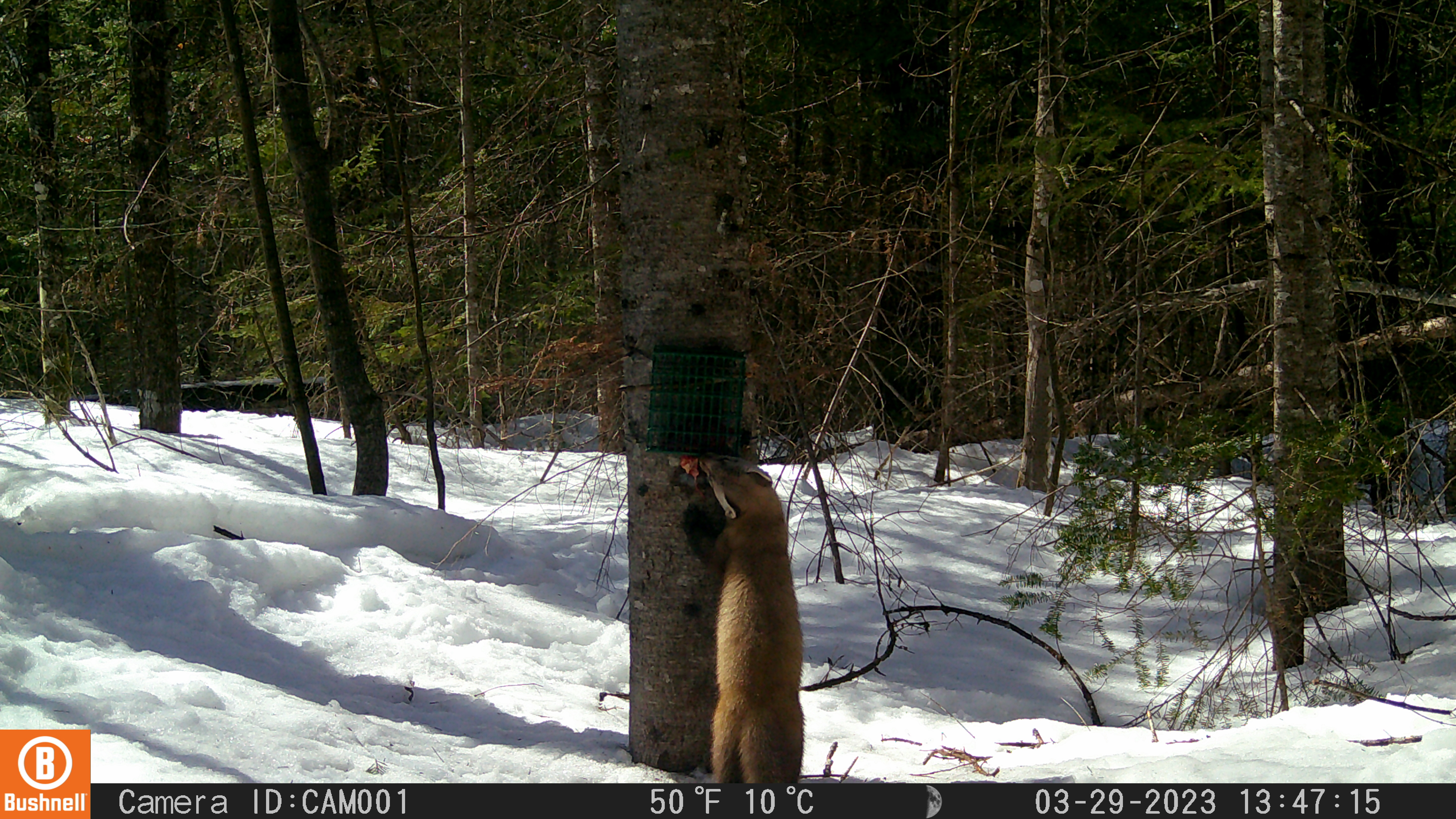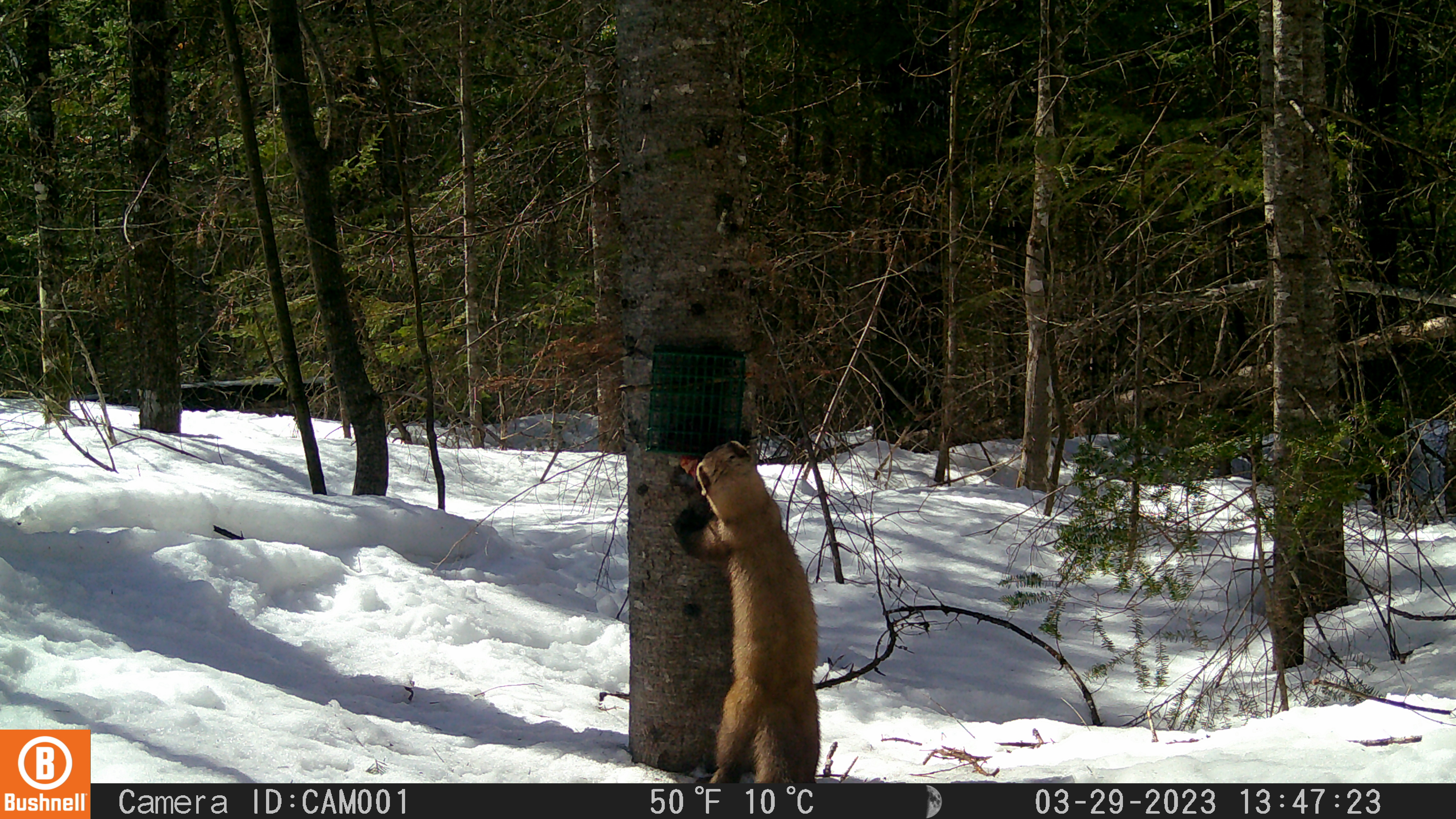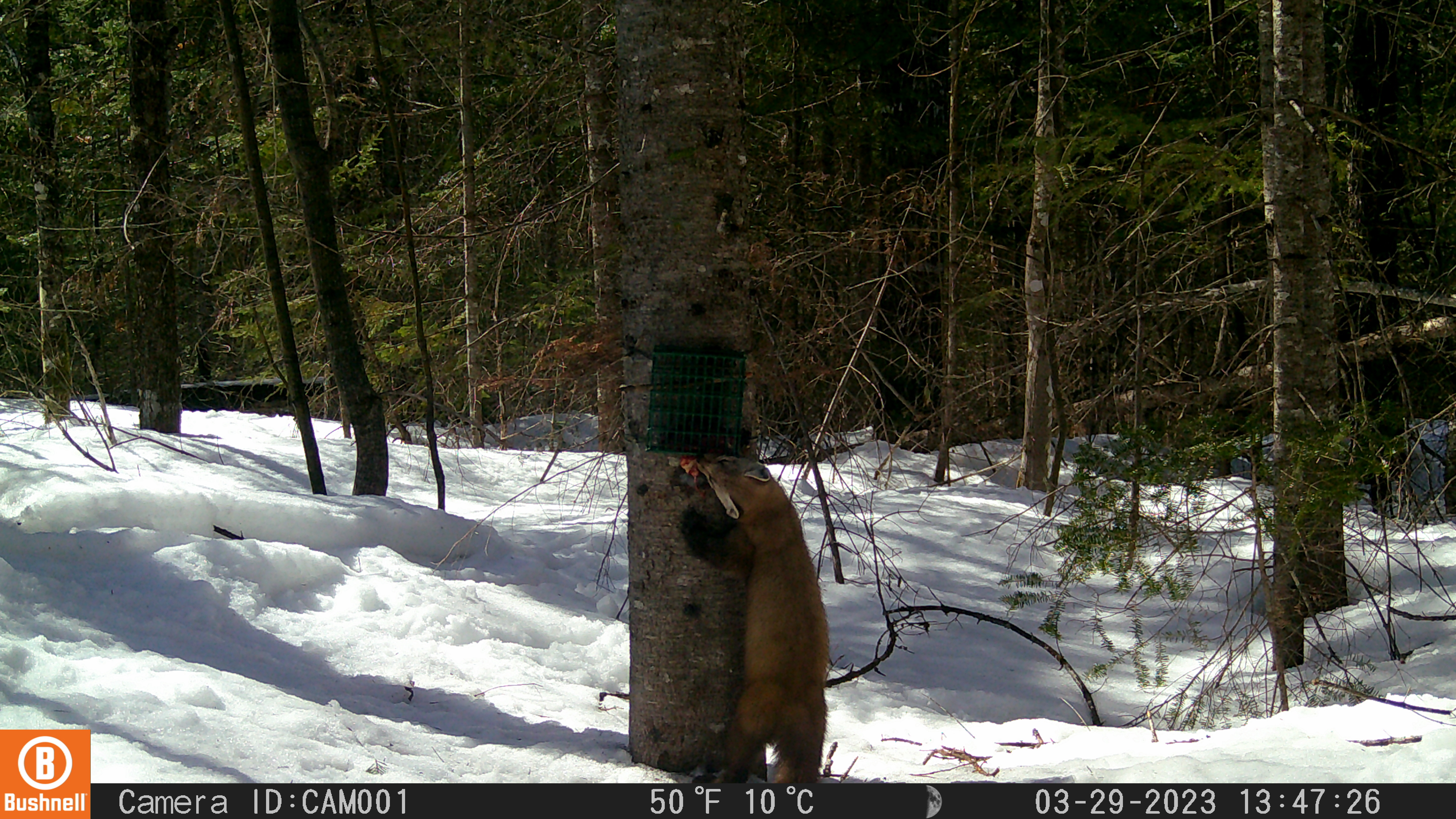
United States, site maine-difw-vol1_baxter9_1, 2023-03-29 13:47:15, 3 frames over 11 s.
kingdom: Animalia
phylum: Chordata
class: Mammalia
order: Carnivora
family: Mustelidae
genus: Martes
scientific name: Martes americana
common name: american marten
American marten (Martes americana).